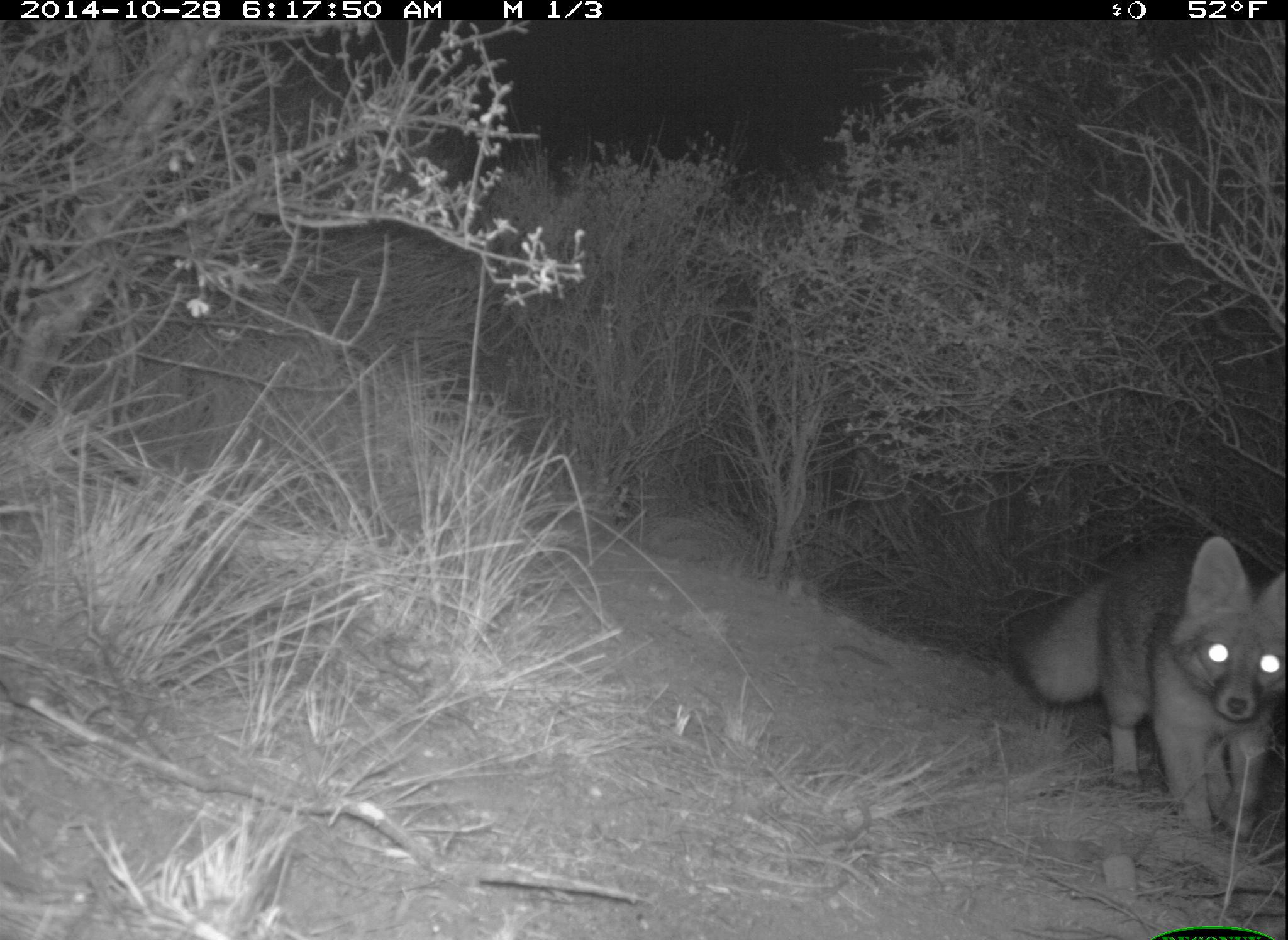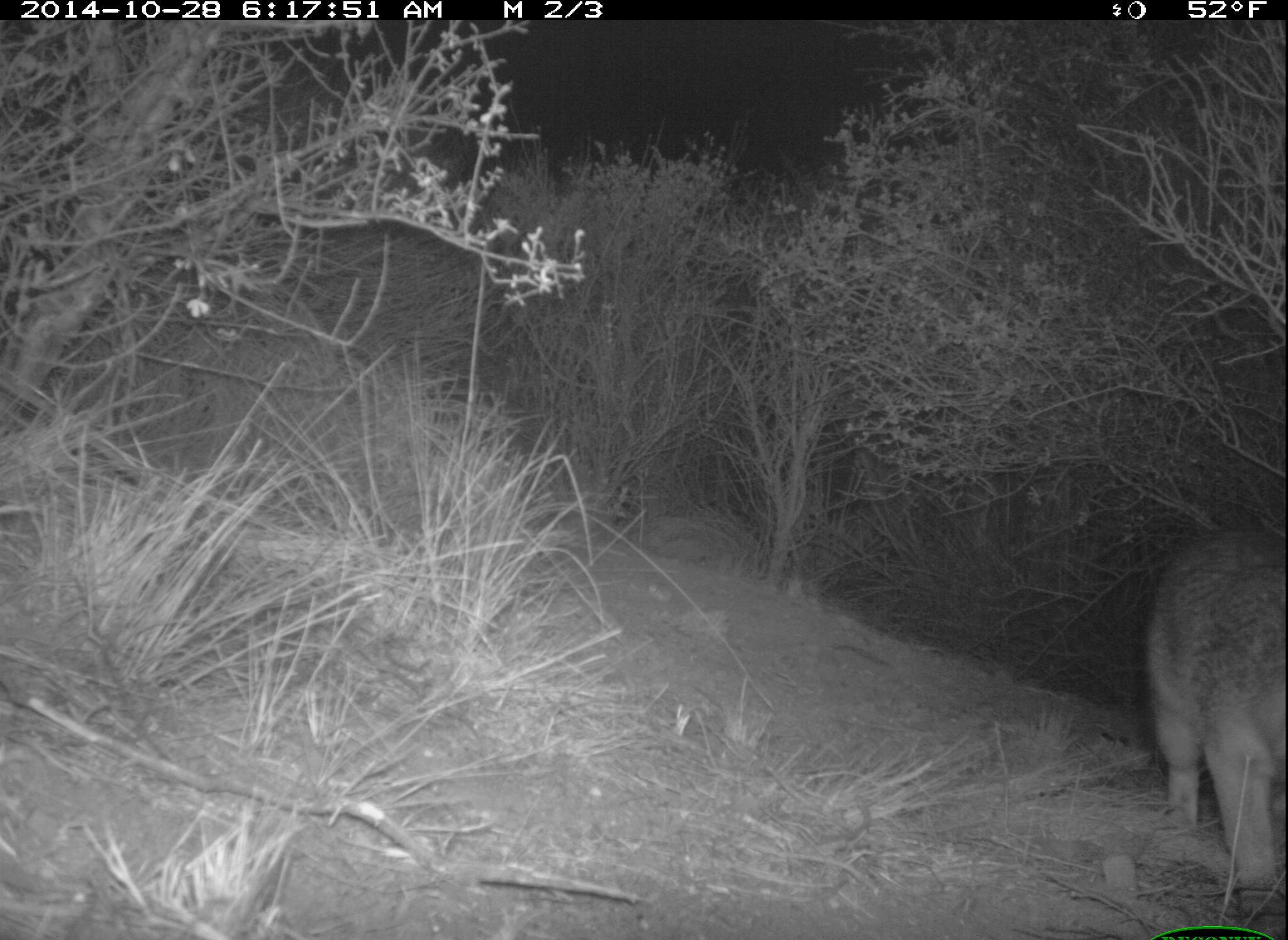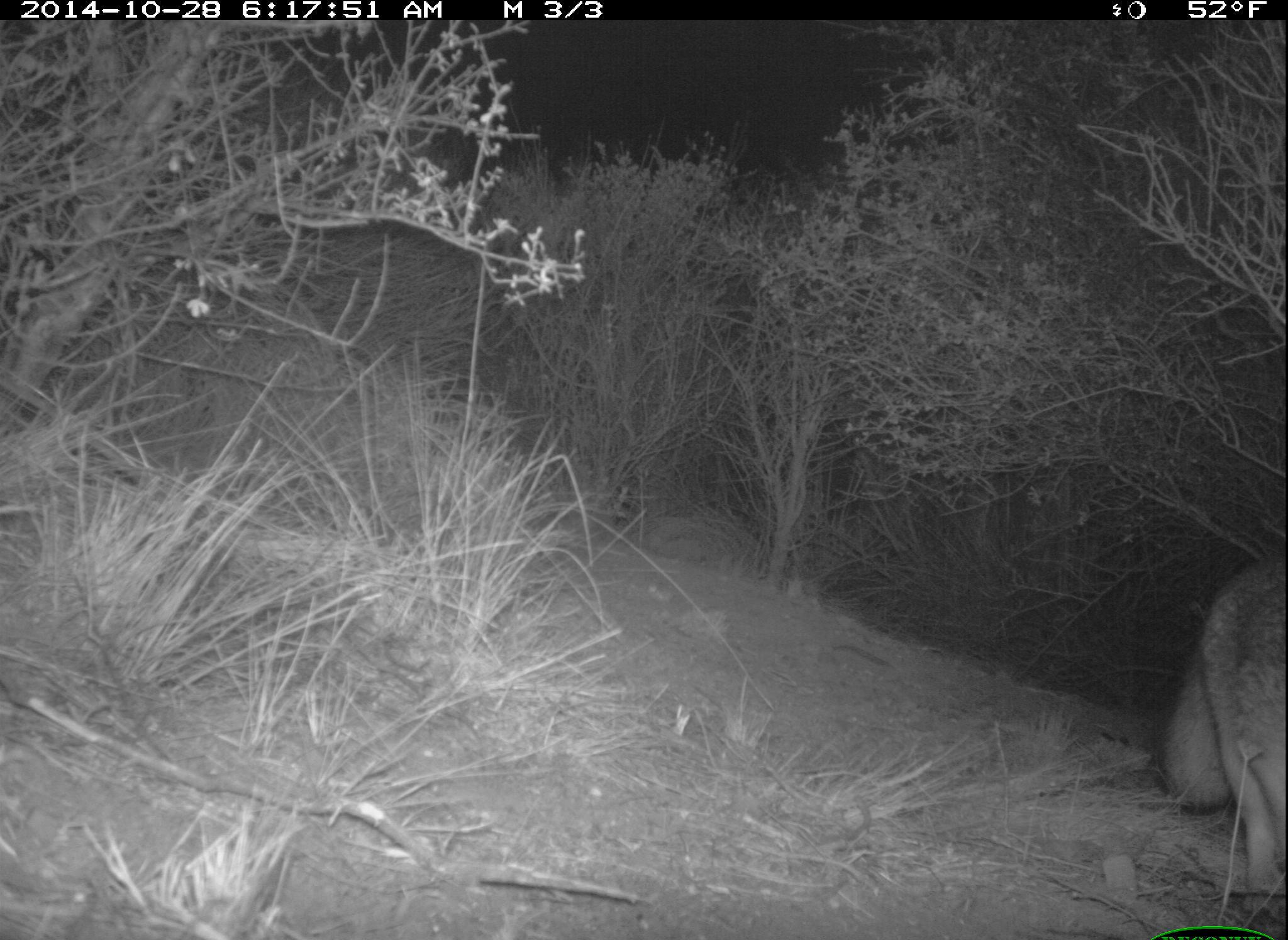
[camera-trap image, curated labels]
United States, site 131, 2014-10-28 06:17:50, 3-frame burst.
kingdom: Animalia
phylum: Chordata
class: Mammalia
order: Carnivora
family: Canidae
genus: Urocyon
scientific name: Urocyon cinereoargenteus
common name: gray fox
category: fox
Fox (gray fox) (Urocyon cinereoargenteus).